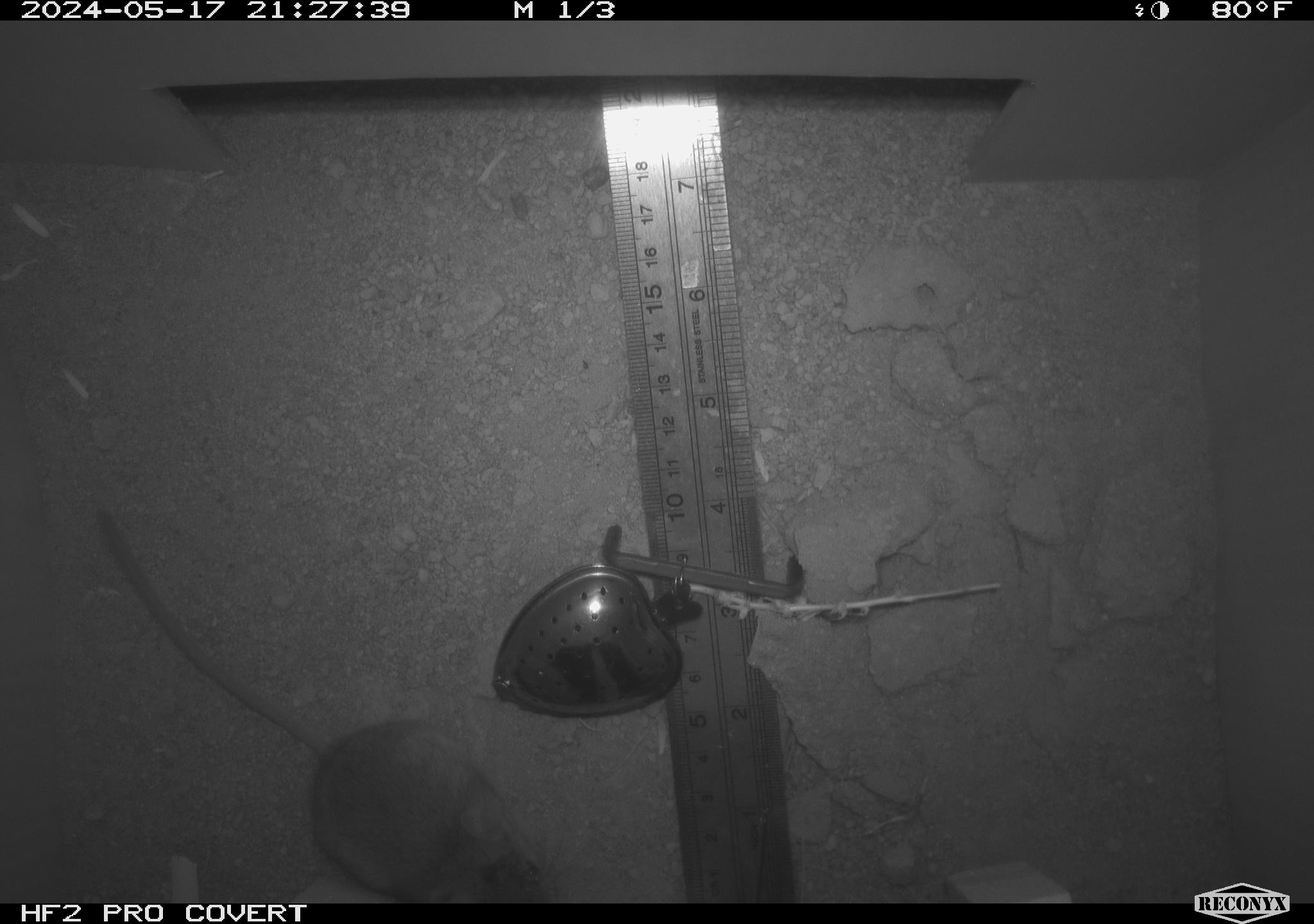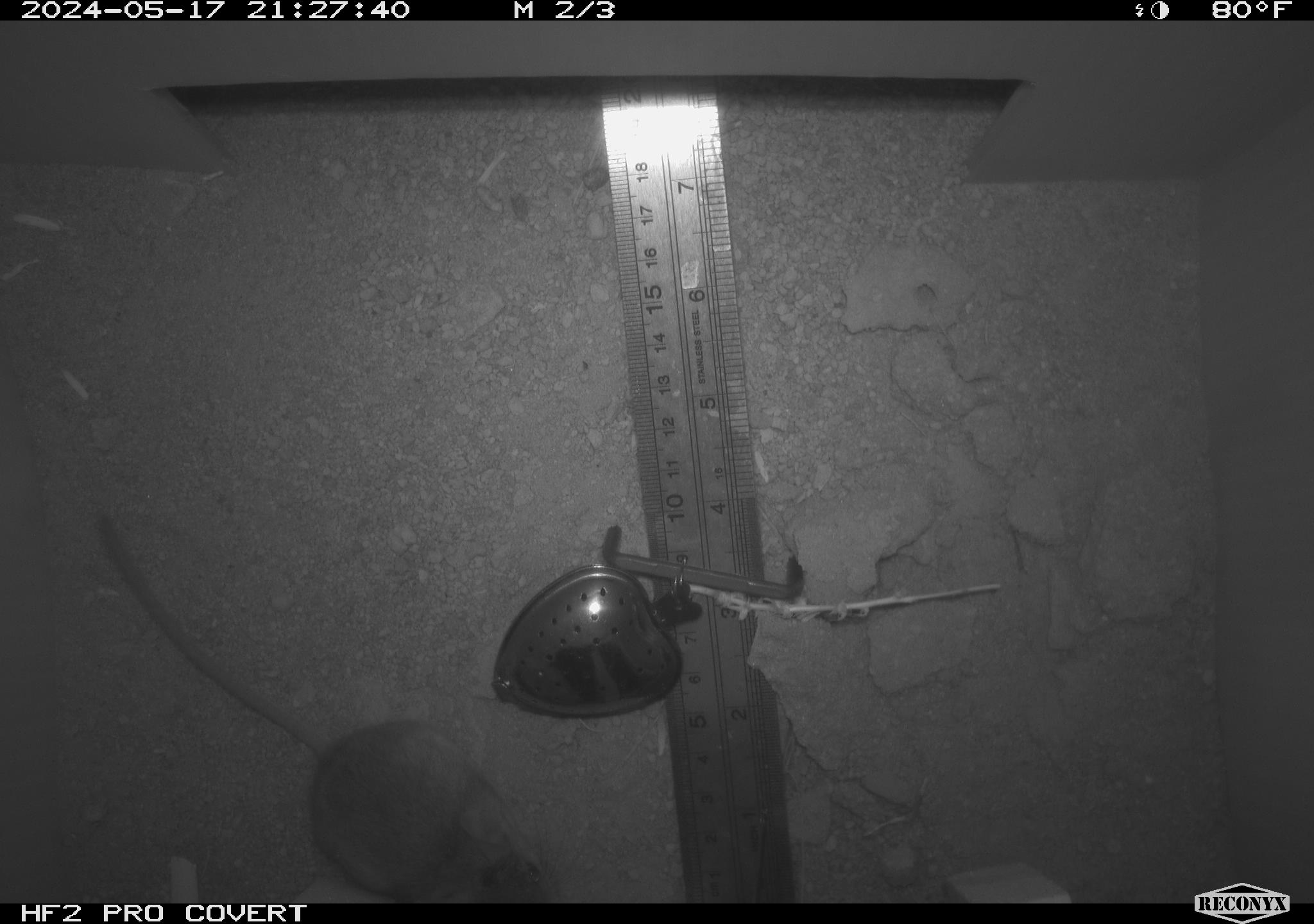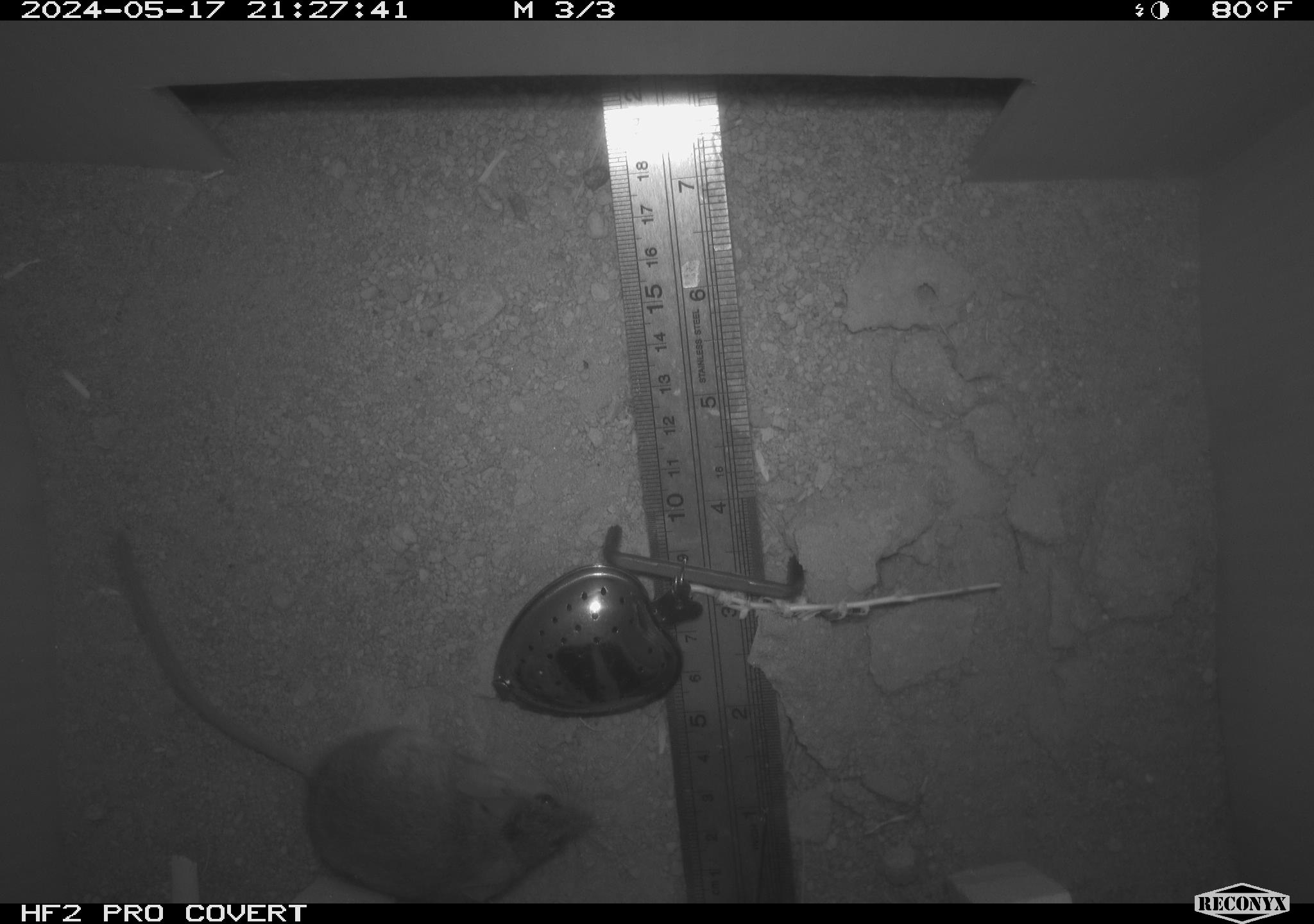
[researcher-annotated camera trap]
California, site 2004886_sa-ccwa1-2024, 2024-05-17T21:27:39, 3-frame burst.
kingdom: Animalia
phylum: Chordata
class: Mammalia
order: Rodentia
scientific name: Rodentia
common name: mouse species